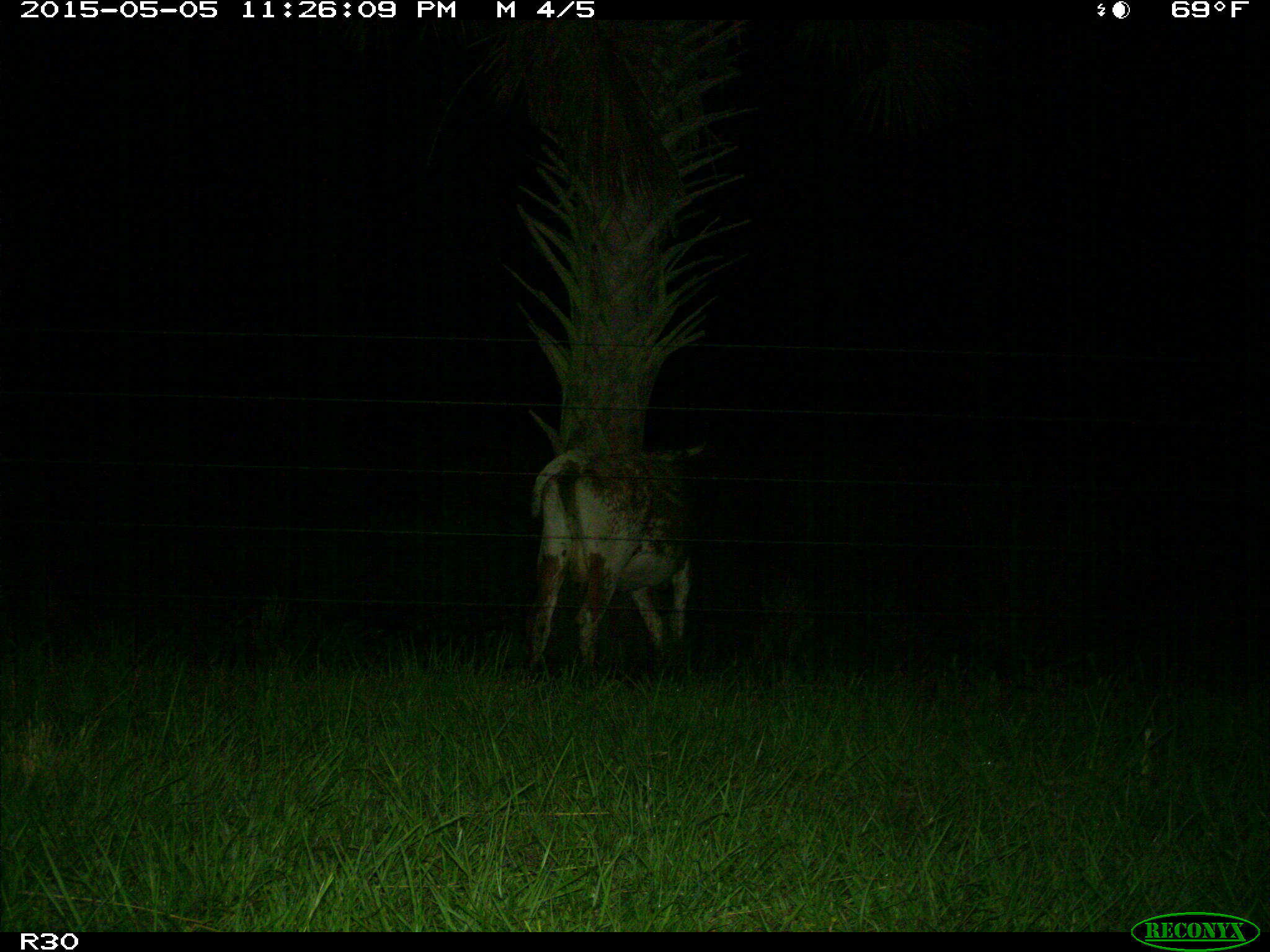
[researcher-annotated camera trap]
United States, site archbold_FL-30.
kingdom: Animalia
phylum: Chordata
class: Mammalia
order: Artiodactyla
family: Bovidae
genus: Bos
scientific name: Bos taurus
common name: domestic cow